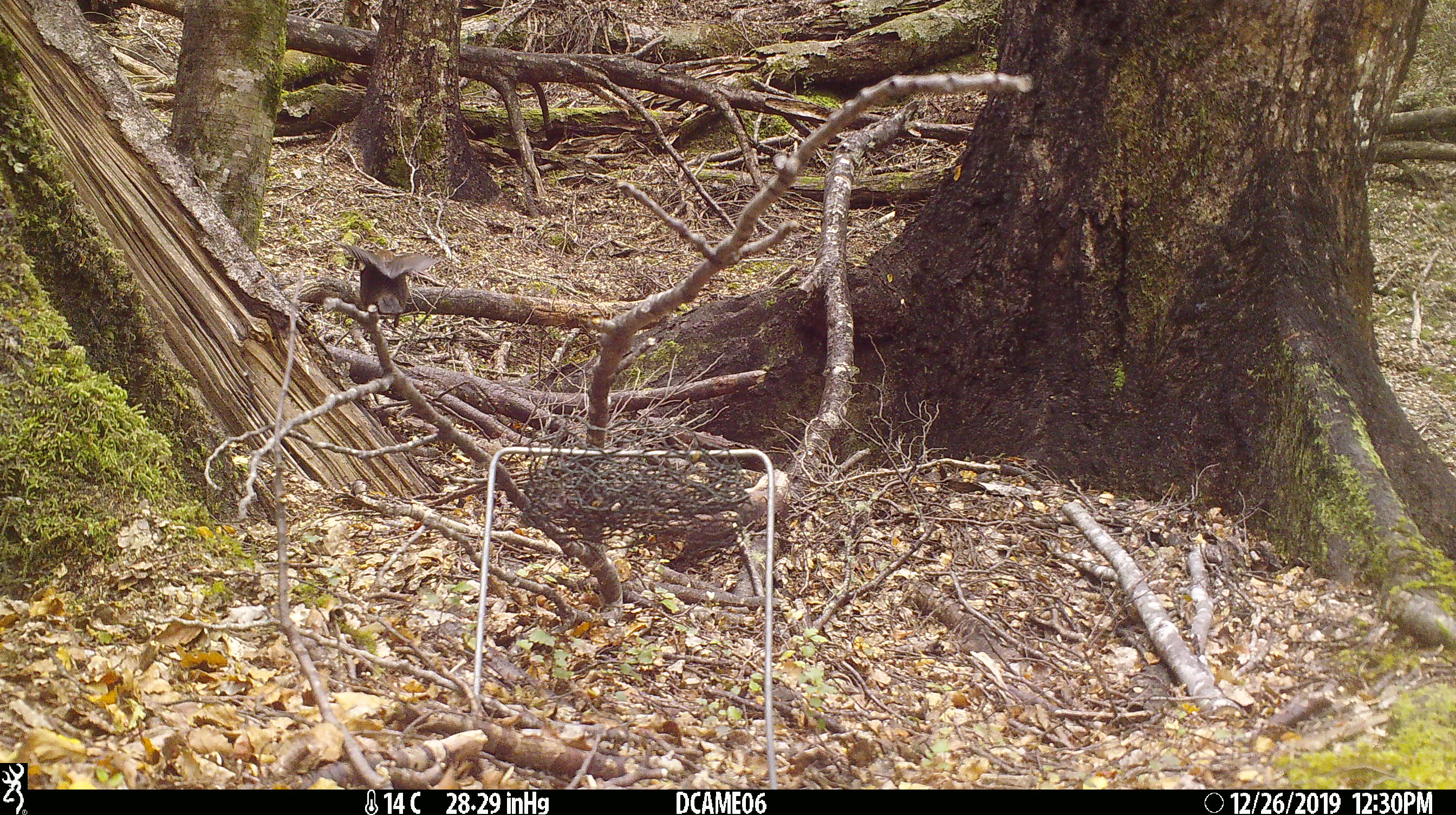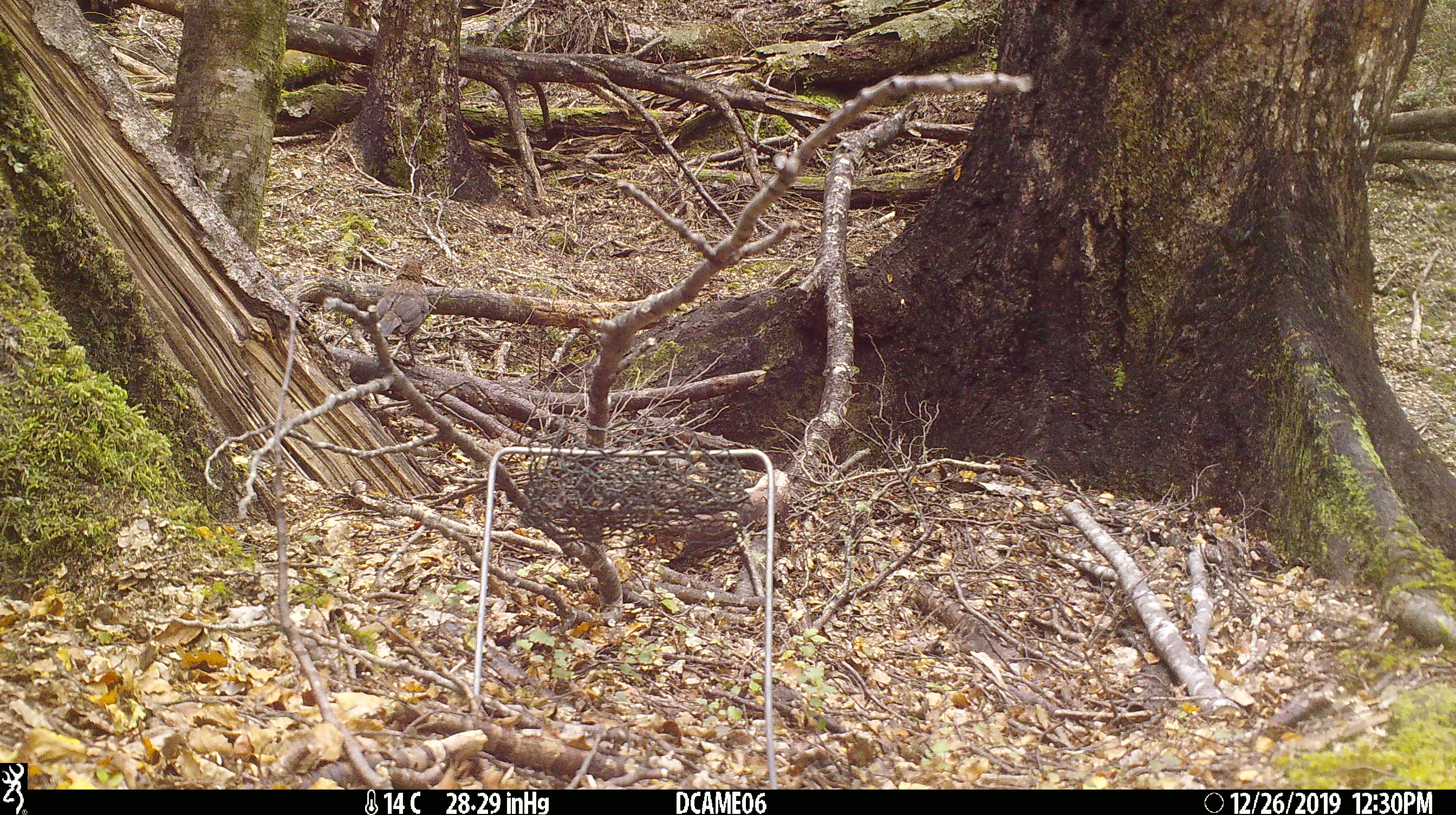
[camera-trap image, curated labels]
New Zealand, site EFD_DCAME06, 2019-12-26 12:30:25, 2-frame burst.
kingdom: Animalia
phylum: Chordata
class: Aves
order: Passeriformes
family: Turdidae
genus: Turdus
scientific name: Turdus merula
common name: eurasian blackbird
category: blackbird